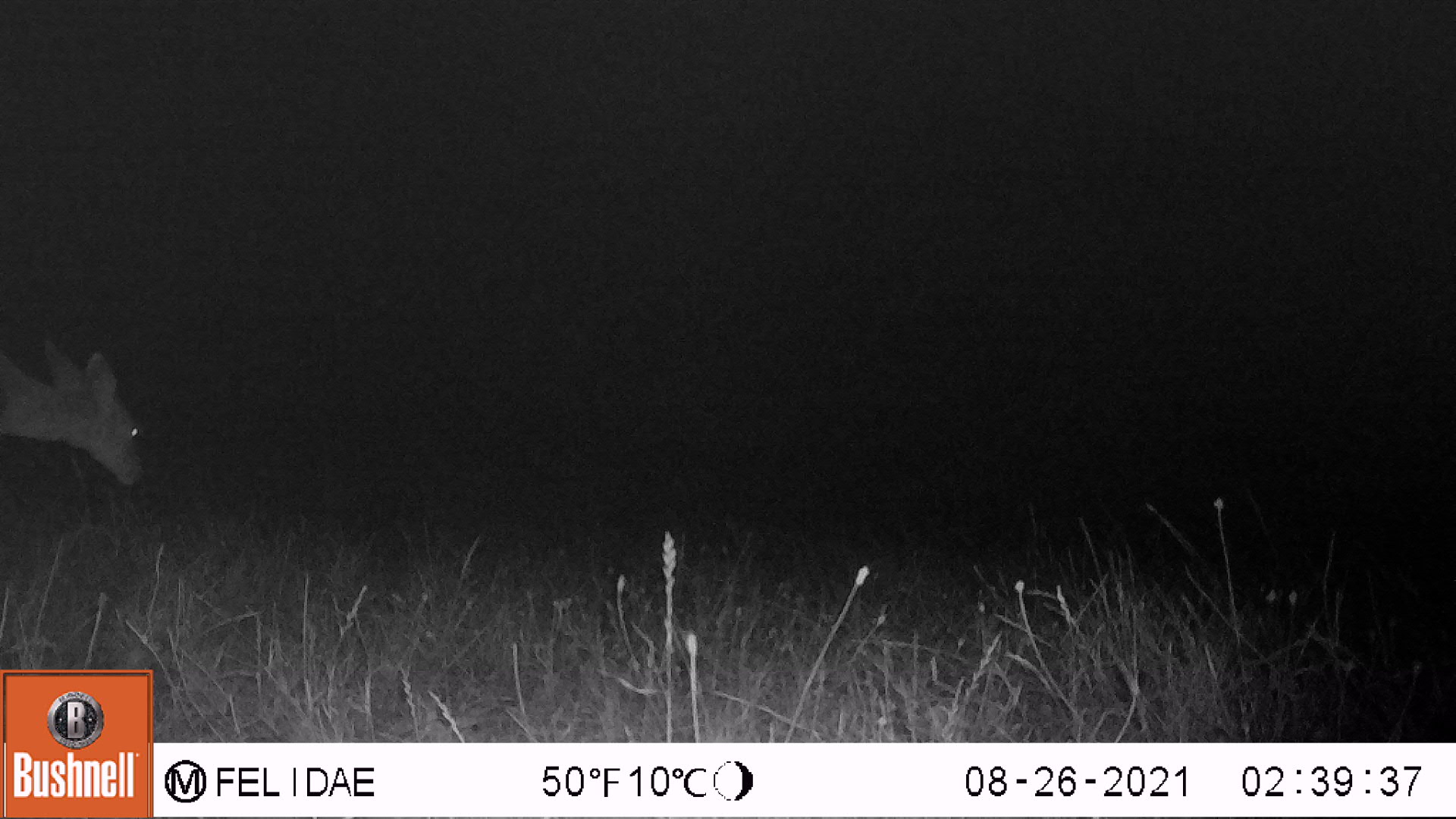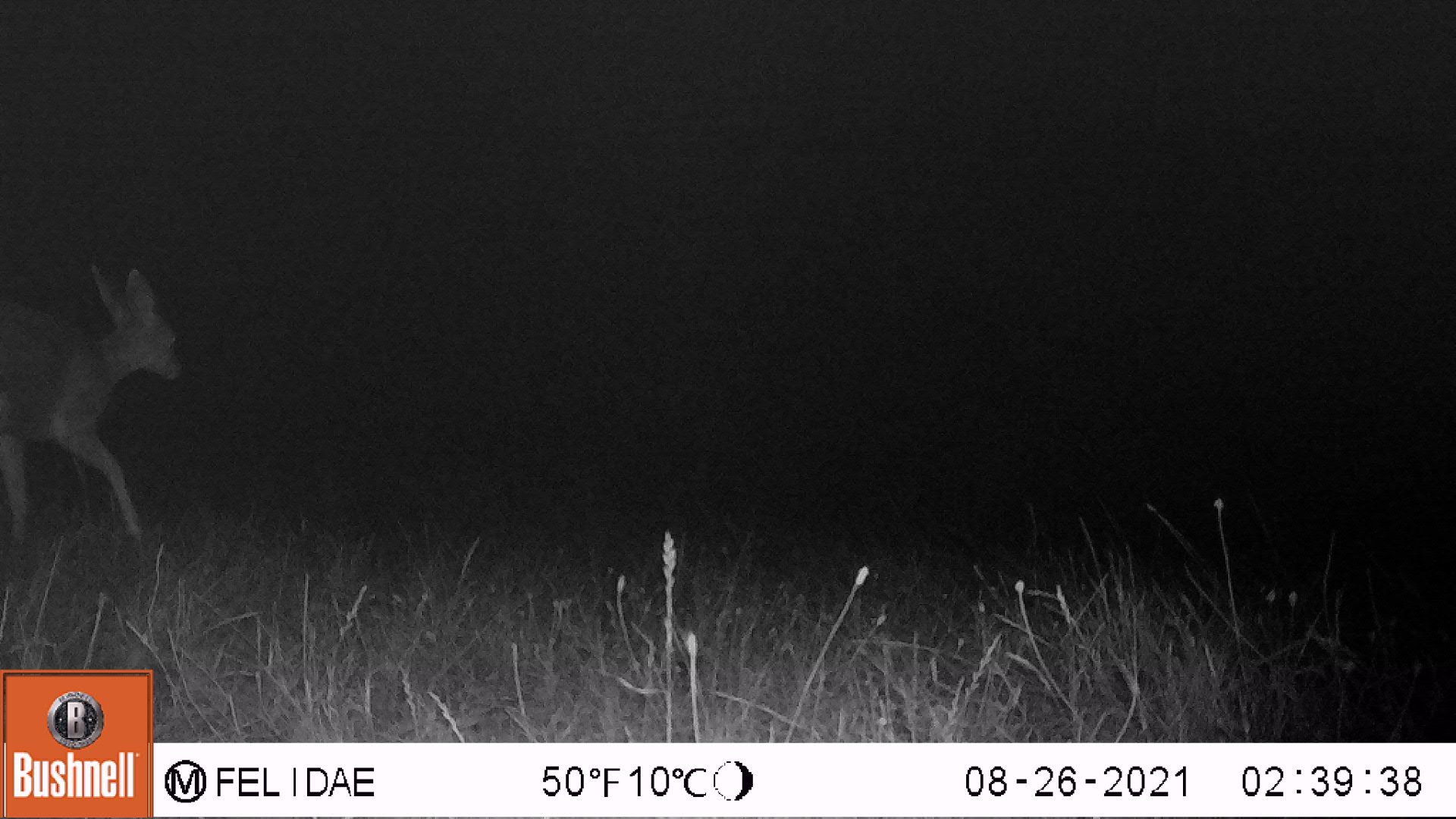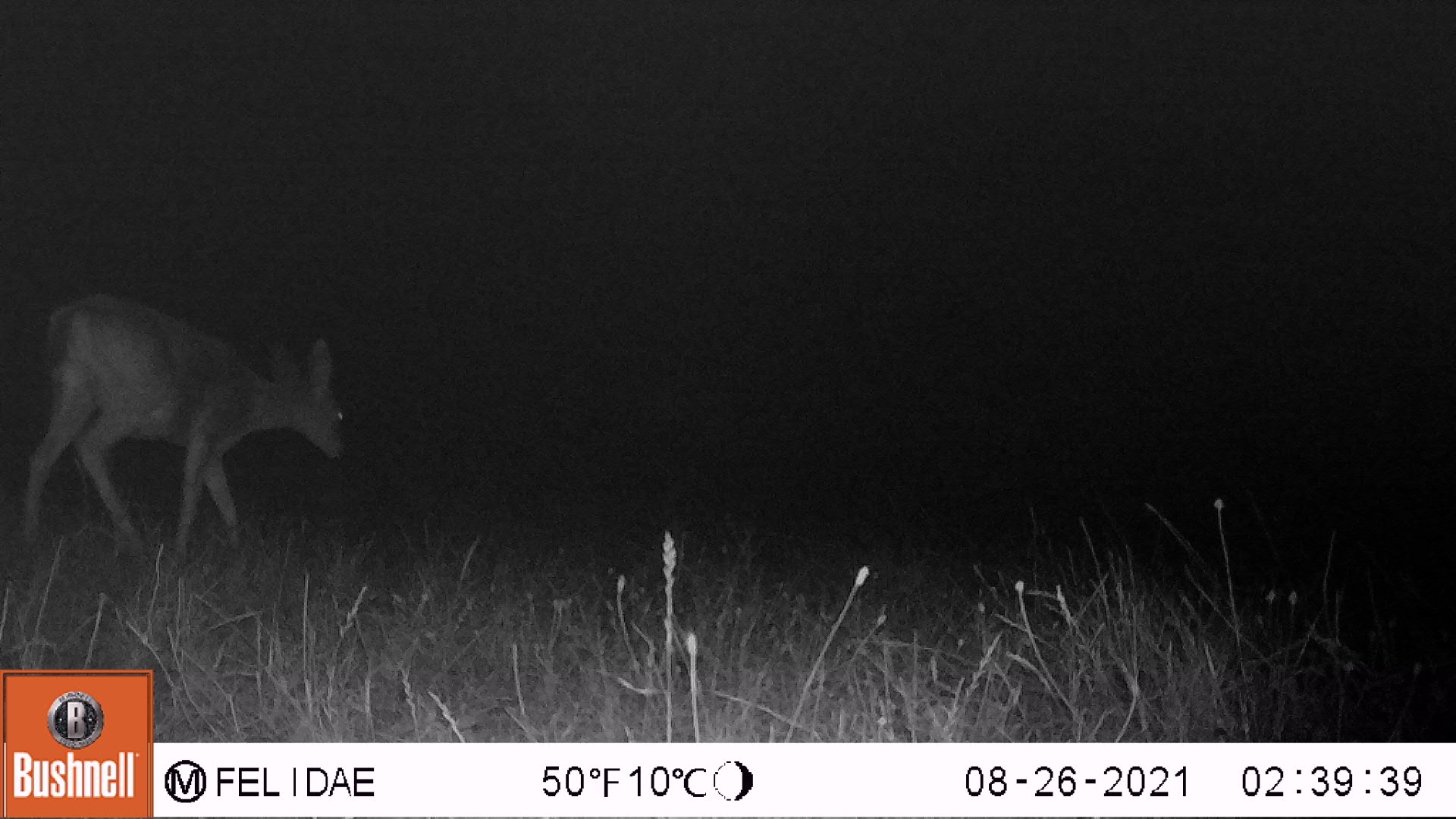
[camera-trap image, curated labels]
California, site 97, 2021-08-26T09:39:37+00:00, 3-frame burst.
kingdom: Animalia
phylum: Chordata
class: Mammalia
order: Artiodactyla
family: Cervidae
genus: Odocoileus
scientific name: Odocoileus hemionus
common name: mule deer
Mule deer (Odocoileus hemionus).